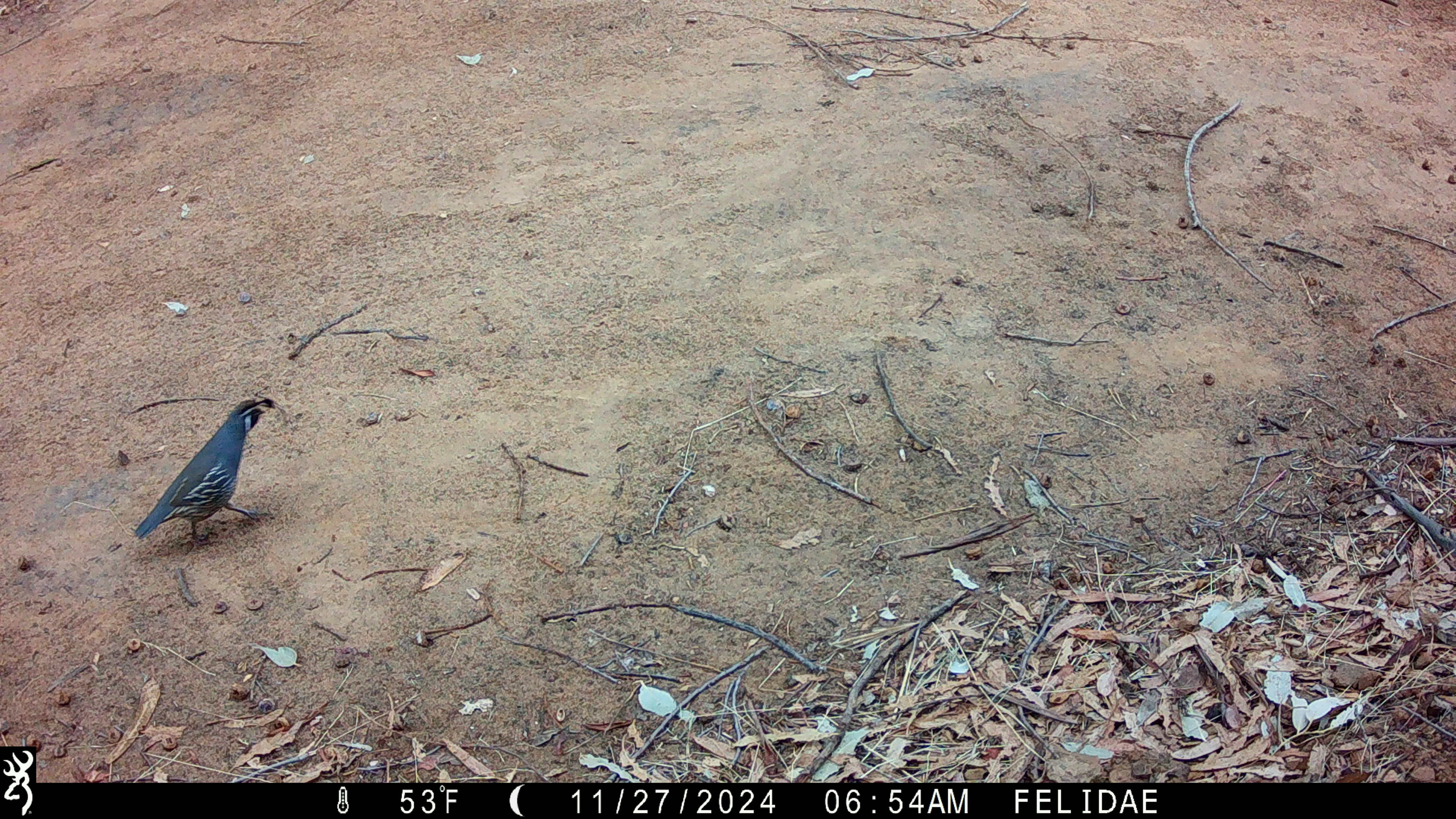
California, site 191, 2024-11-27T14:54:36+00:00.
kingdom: Animalia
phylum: Chordata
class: Aves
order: Galliformes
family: Odontophoridae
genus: Callipepla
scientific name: Callipepla californica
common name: california quail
California quail (Callipepla californica).